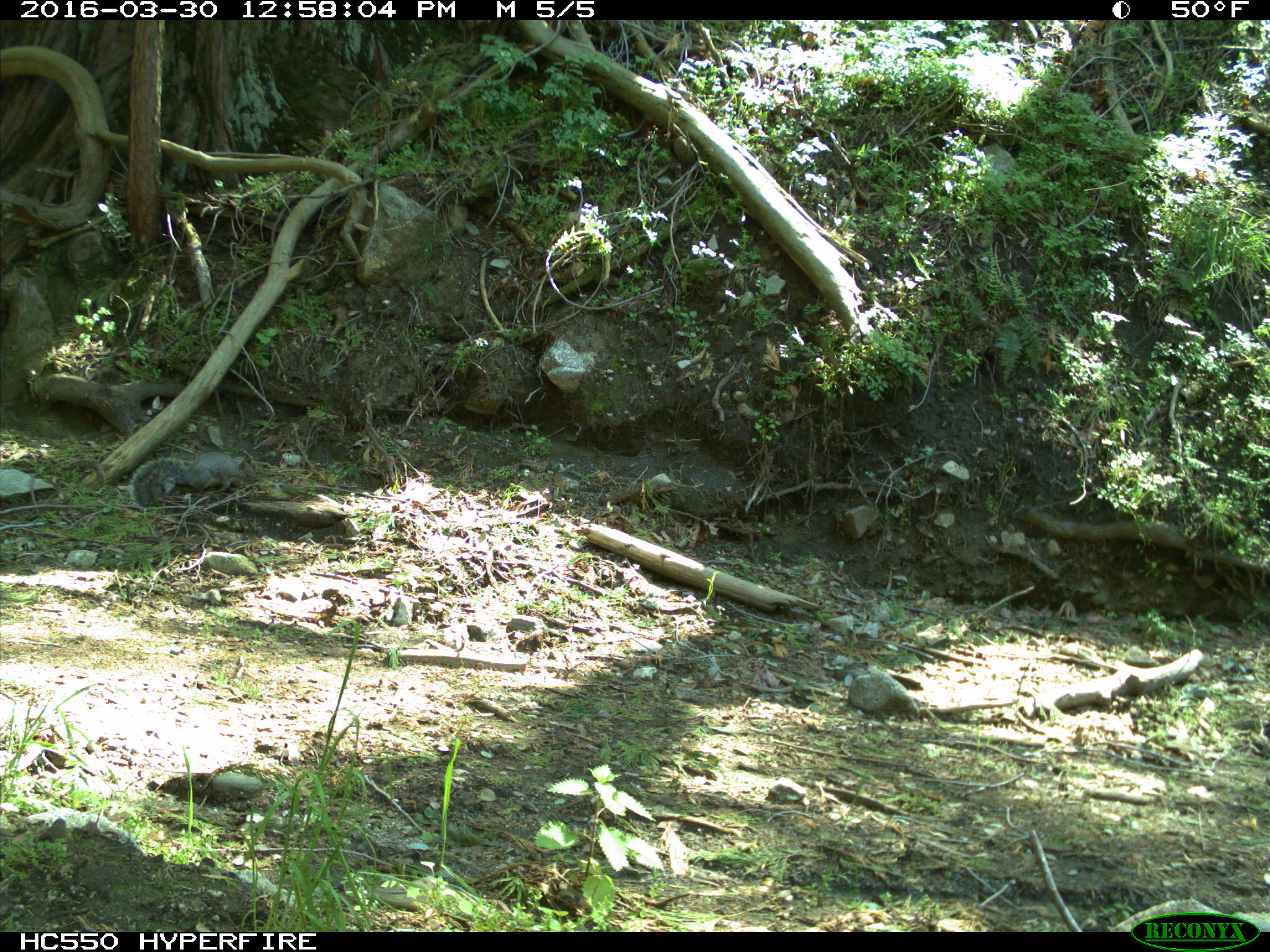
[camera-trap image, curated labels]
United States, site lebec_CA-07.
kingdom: Animalia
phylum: Chordata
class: Mammalia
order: Rodentia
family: Sciuridae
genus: Sciurus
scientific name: Sciurus carolinensis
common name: eastern gray squirrel